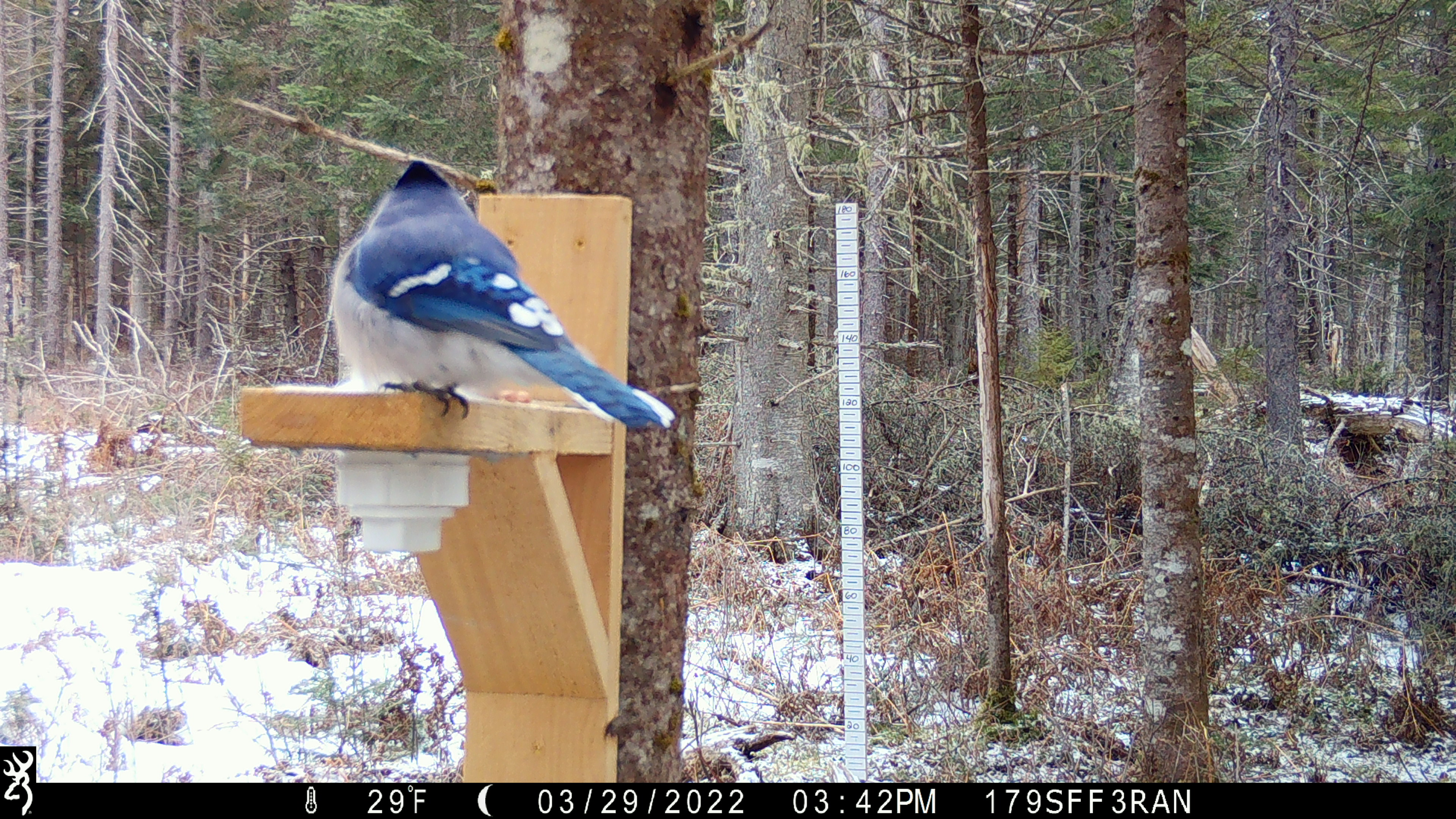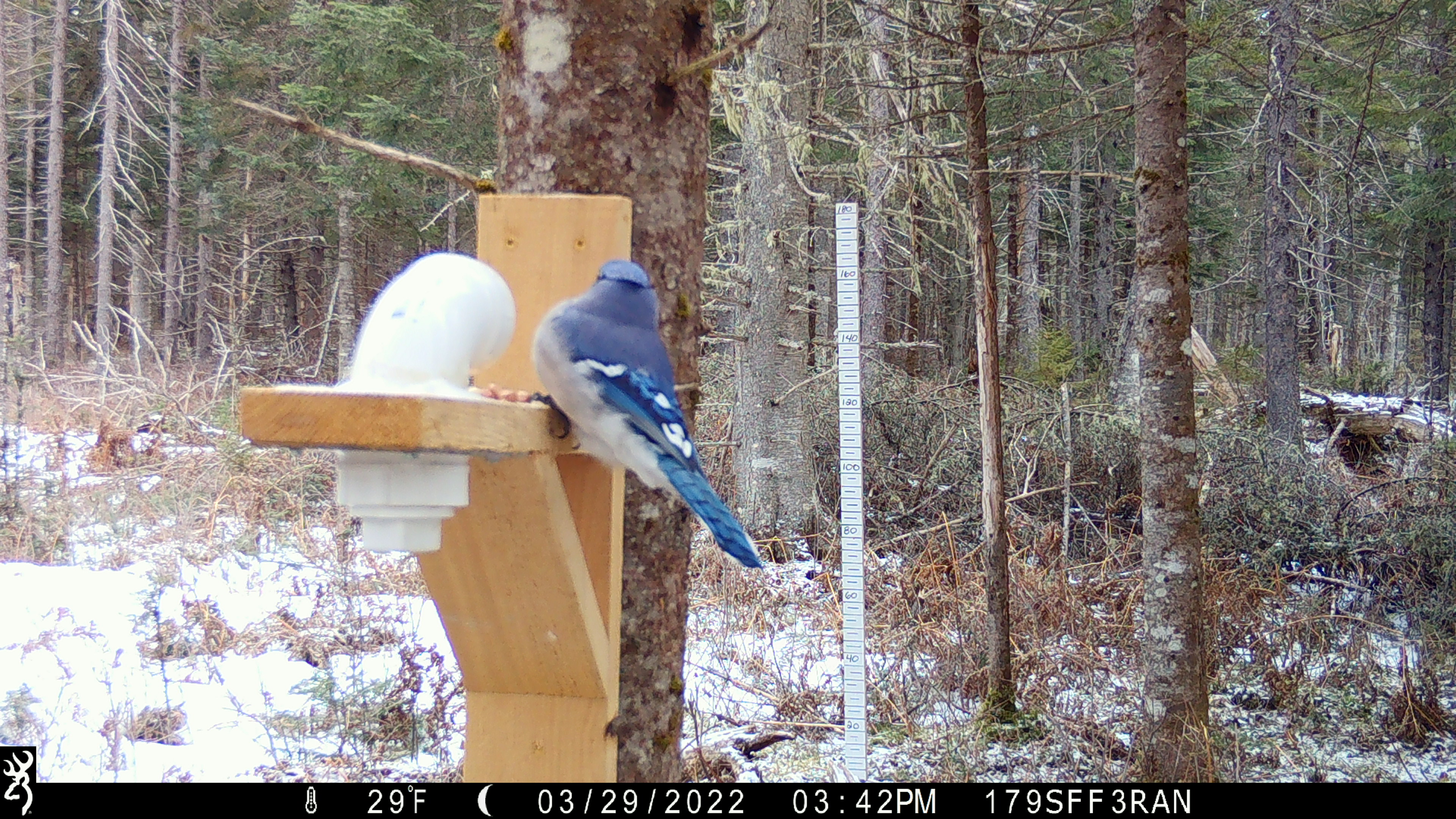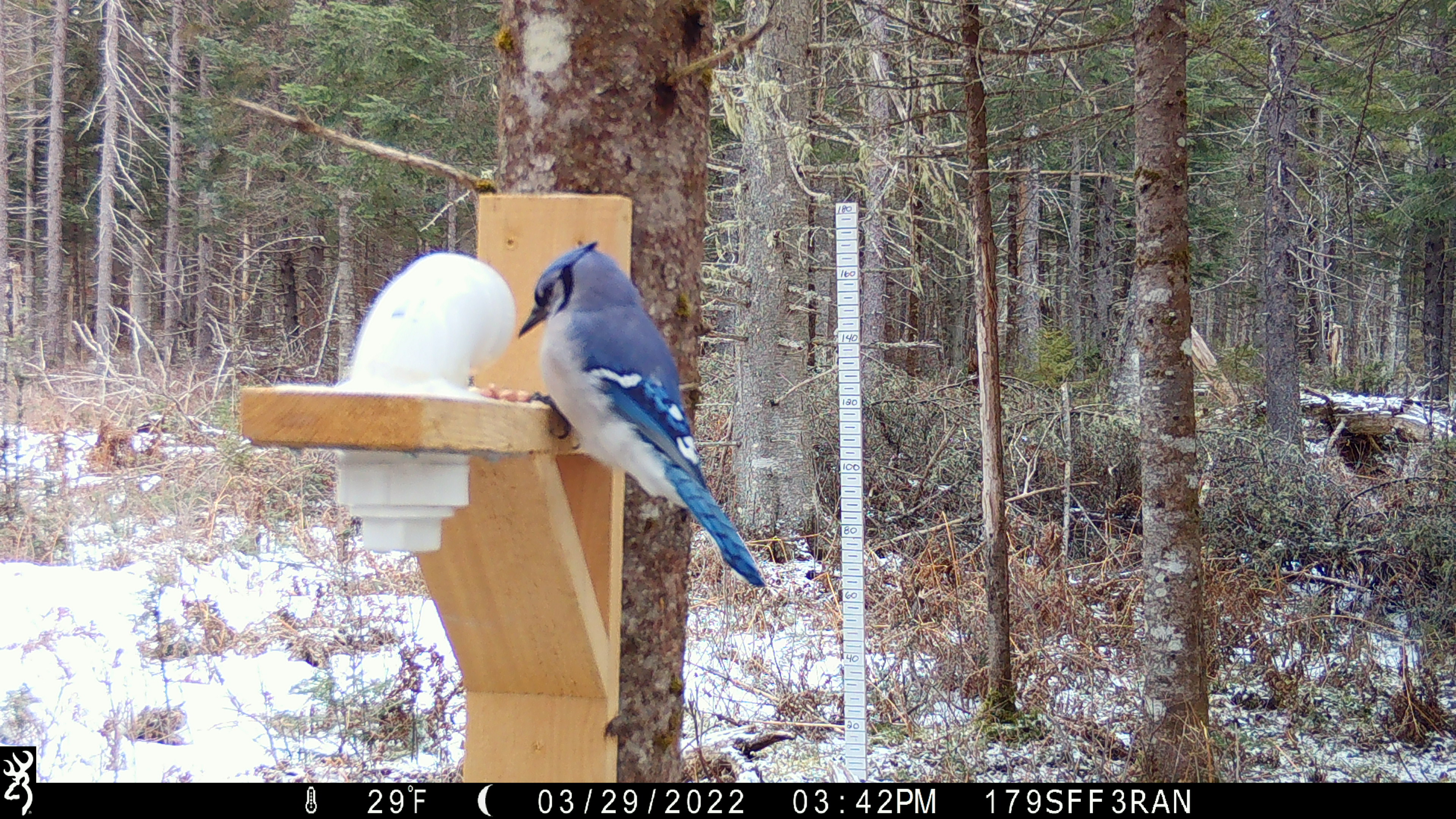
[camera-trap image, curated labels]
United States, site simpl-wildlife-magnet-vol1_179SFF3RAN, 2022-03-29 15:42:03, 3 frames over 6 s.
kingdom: Animalia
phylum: Chordata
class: Aves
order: Passeriformes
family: Corvidae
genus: Cyanocitta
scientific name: Cyanocitta cristata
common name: blue jay